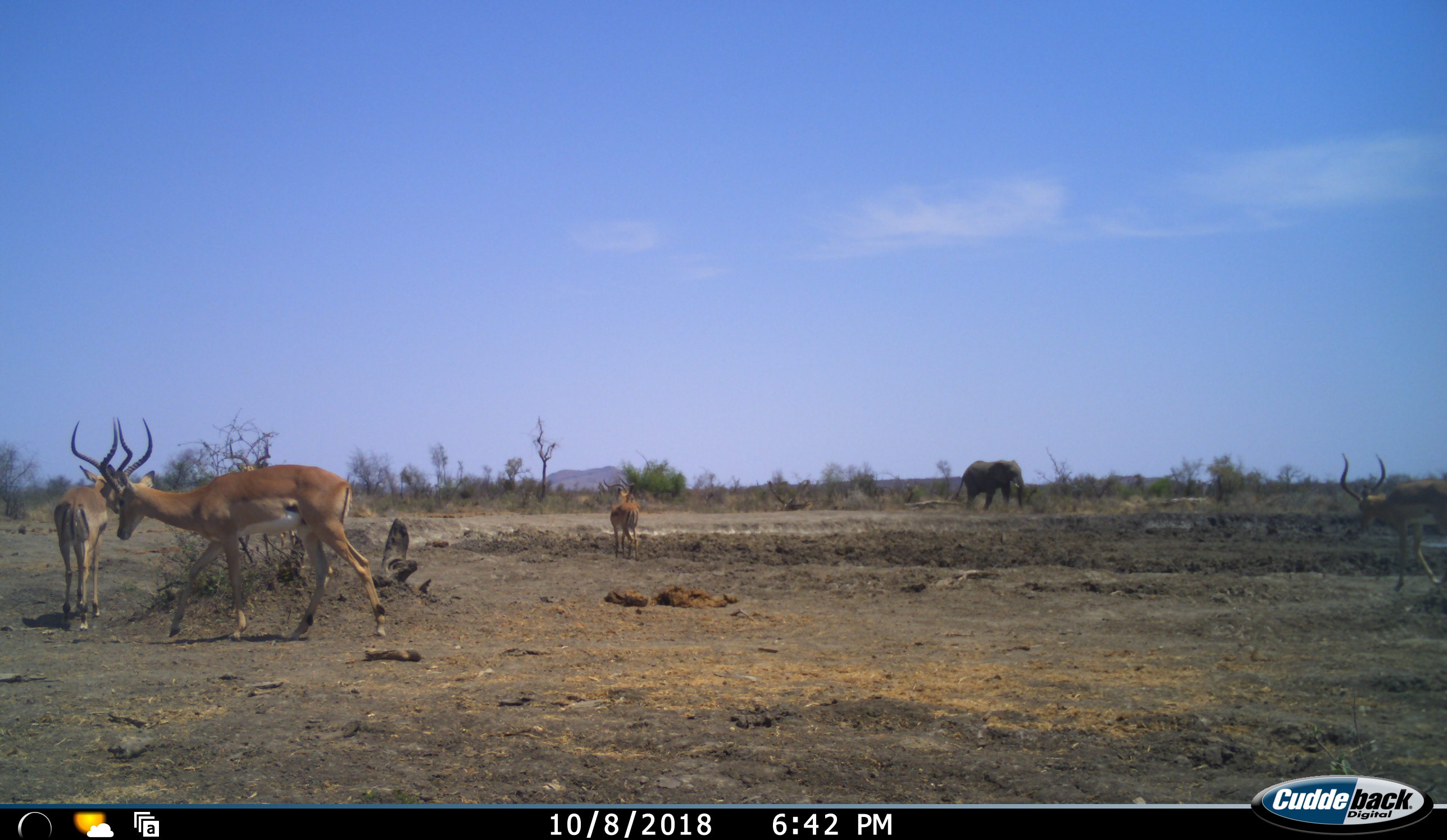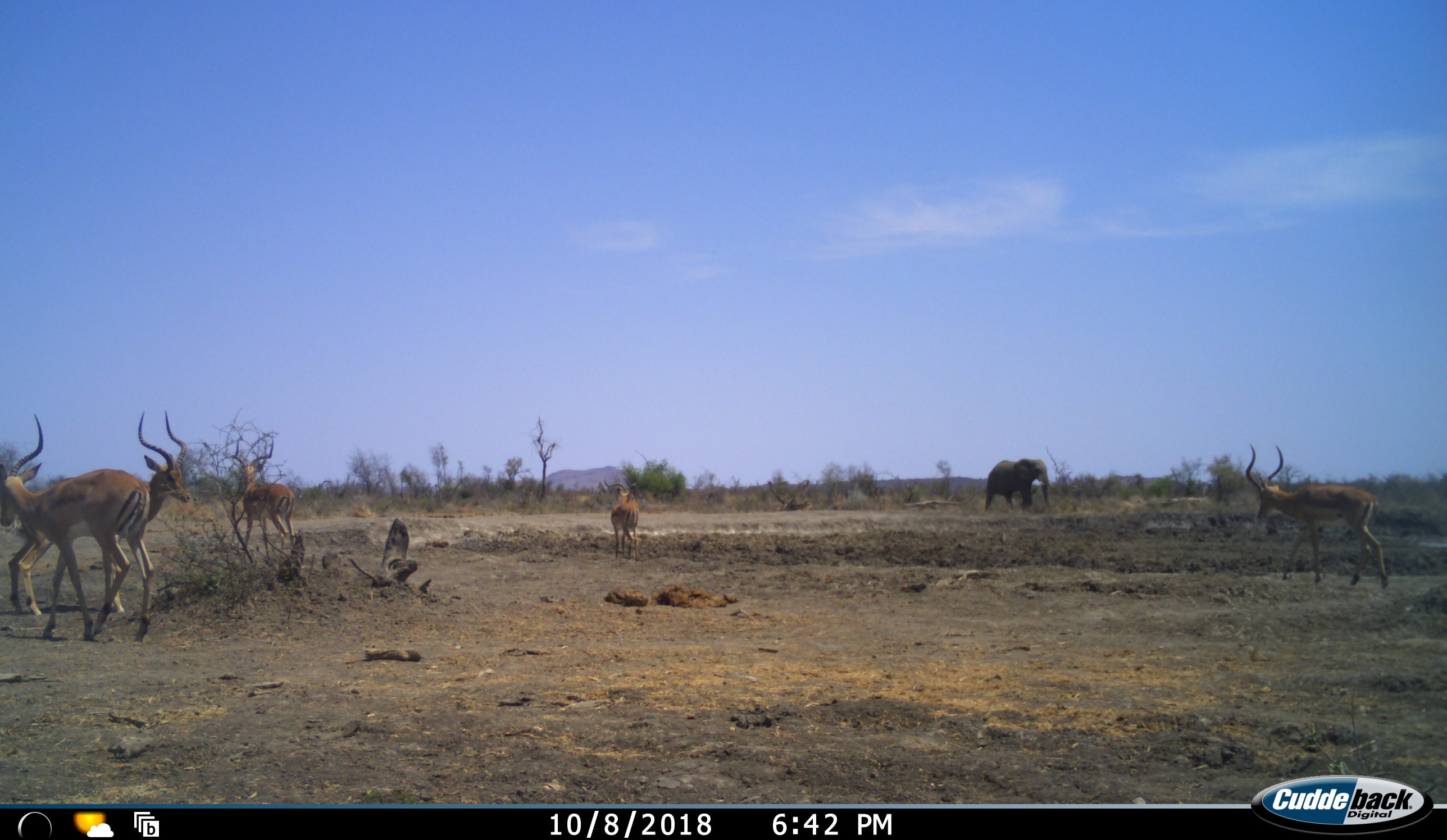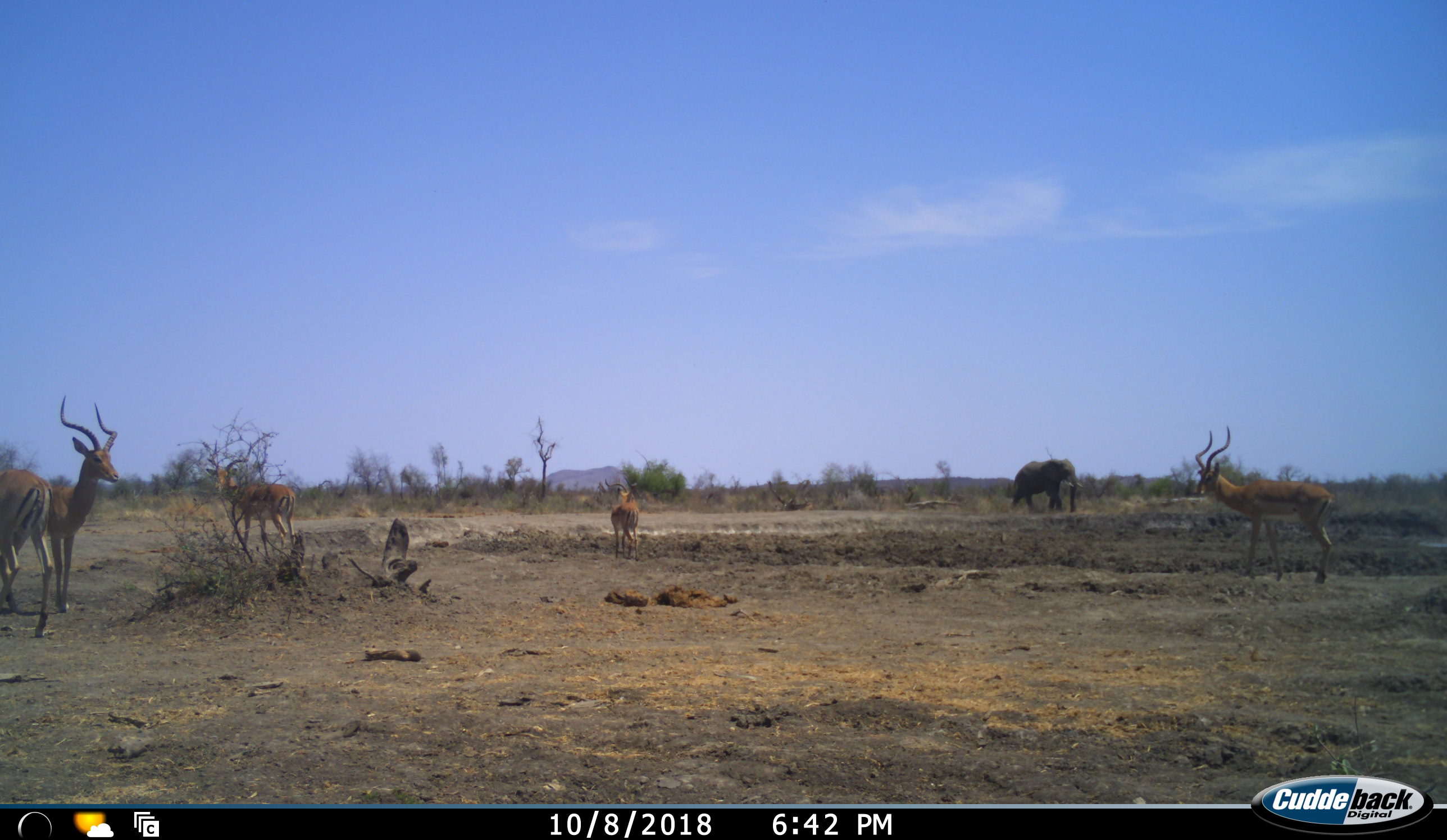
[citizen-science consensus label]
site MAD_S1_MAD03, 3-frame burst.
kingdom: Animalia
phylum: Chordata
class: Mammalia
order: Proboscidea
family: Elephantidae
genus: Loxodonta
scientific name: Loxodonta africana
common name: african bush elephant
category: elephant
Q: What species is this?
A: Elephant (african bush elephant) (Loxodonta africana).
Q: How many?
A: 1.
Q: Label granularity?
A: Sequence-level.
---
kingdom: Animalia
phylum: Chordata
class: Mammalia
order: Artiodactyla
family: Bovidae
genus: Aepyceros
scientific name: Aepyceros melampus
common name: impala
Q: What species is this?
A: Impala (Aepyceros melampus).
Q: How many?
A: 5.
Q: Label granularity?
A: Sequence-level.